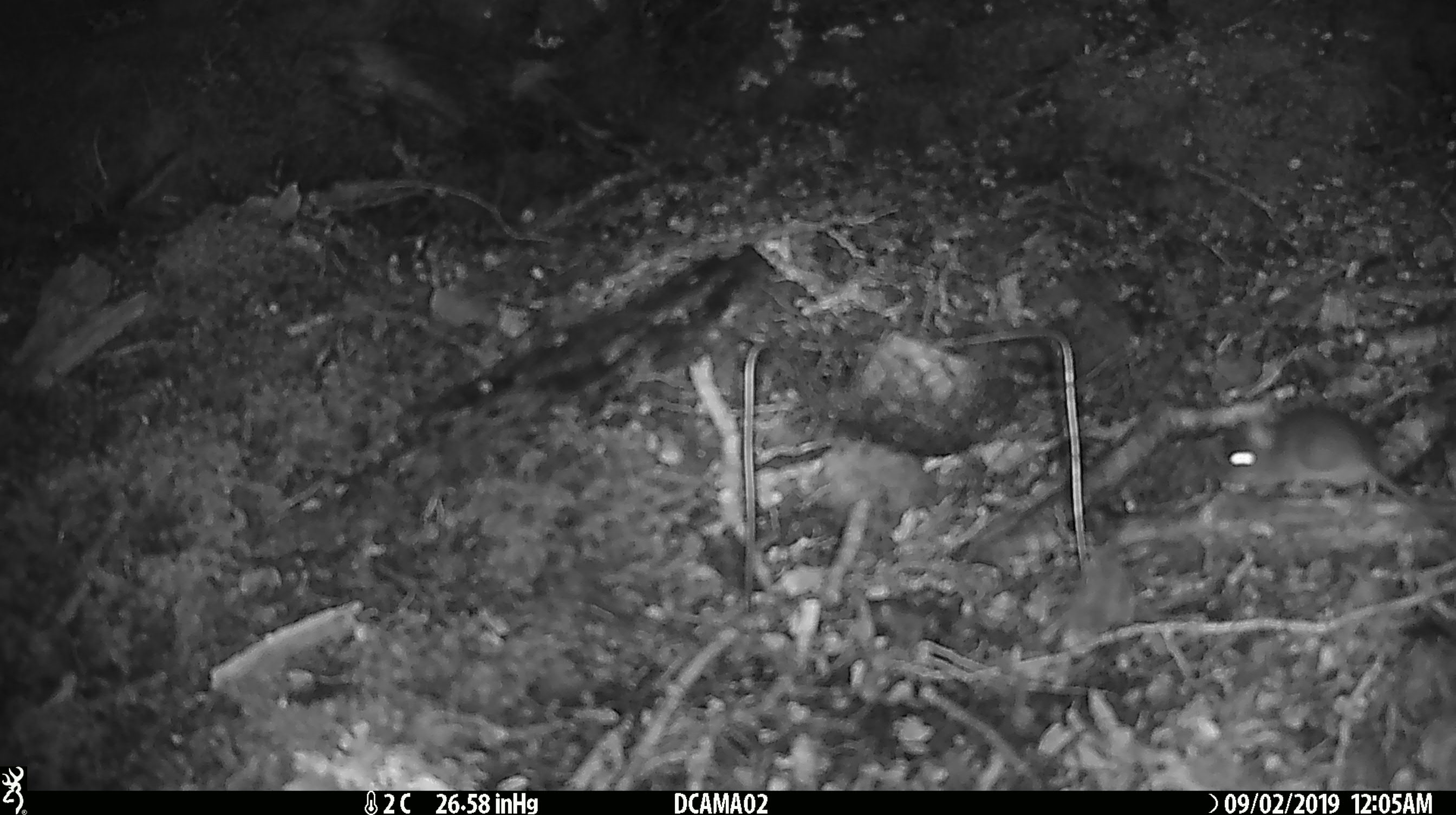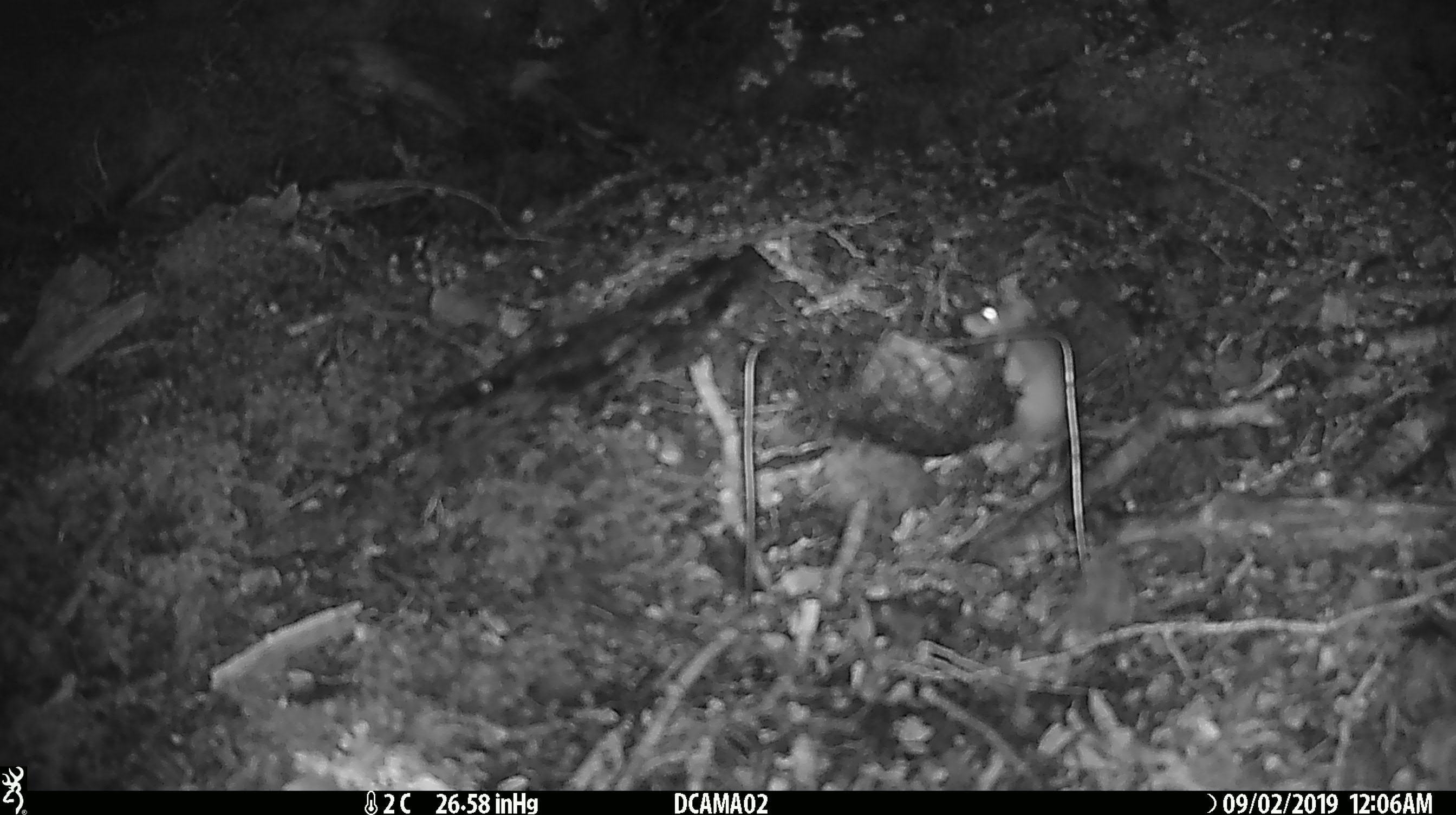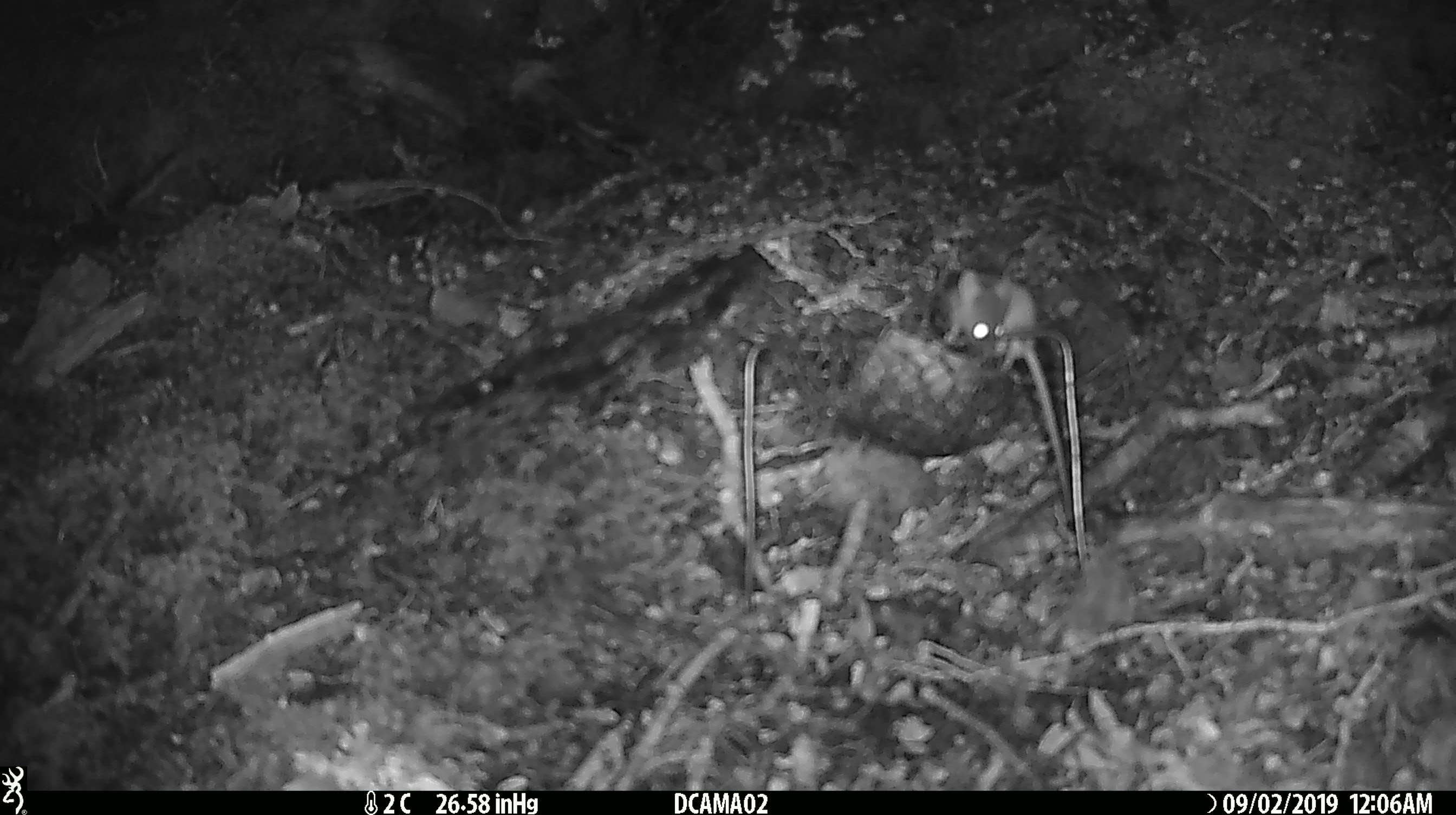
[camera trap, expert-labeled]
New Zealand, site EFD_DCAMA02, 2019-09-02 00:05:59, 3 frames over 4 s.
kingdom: Animalia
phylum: Chordata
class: Mammalia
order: Rodentia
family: Muridae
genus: Mus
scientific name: Mus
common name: mouse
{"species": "mouse (Mus)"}